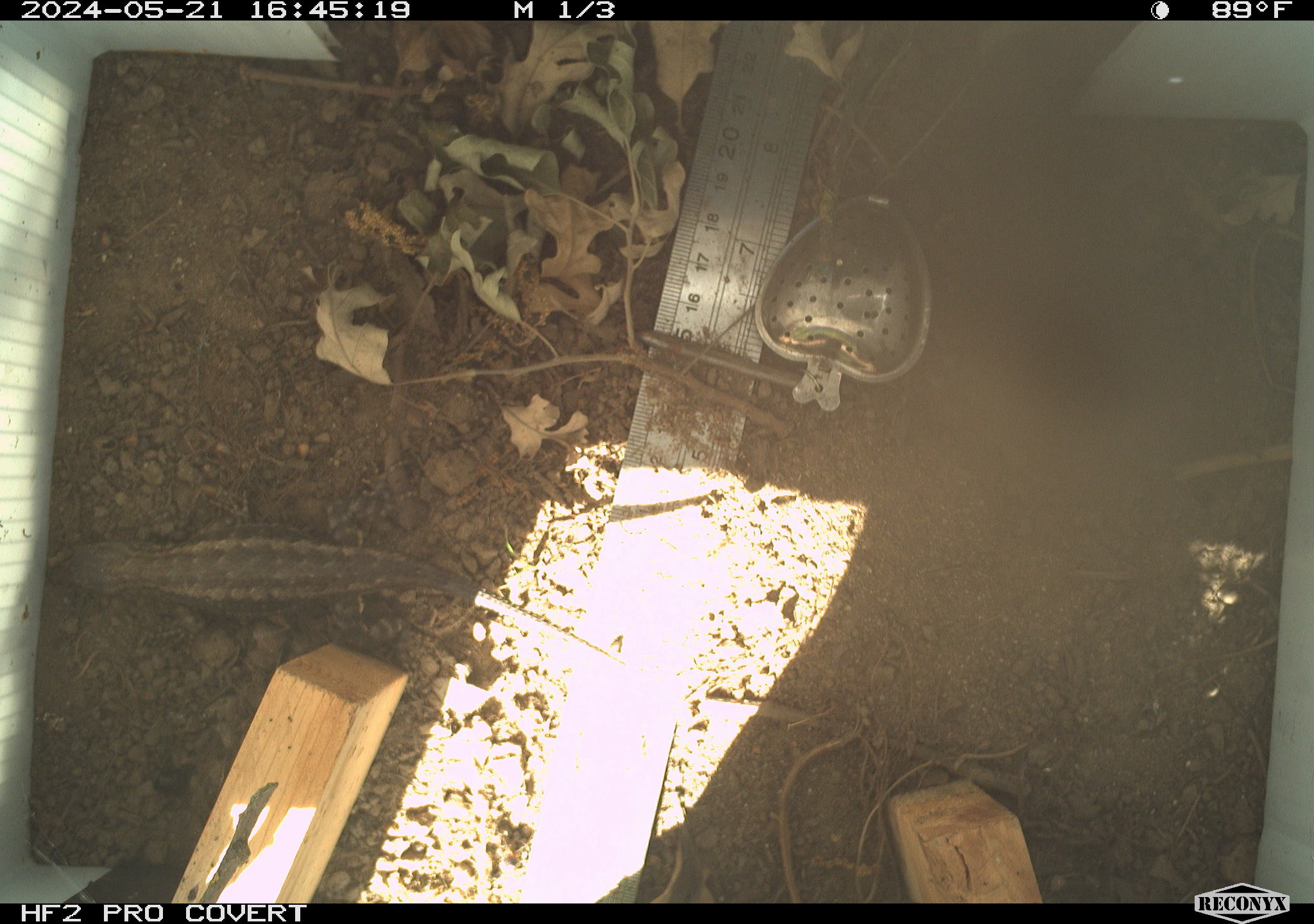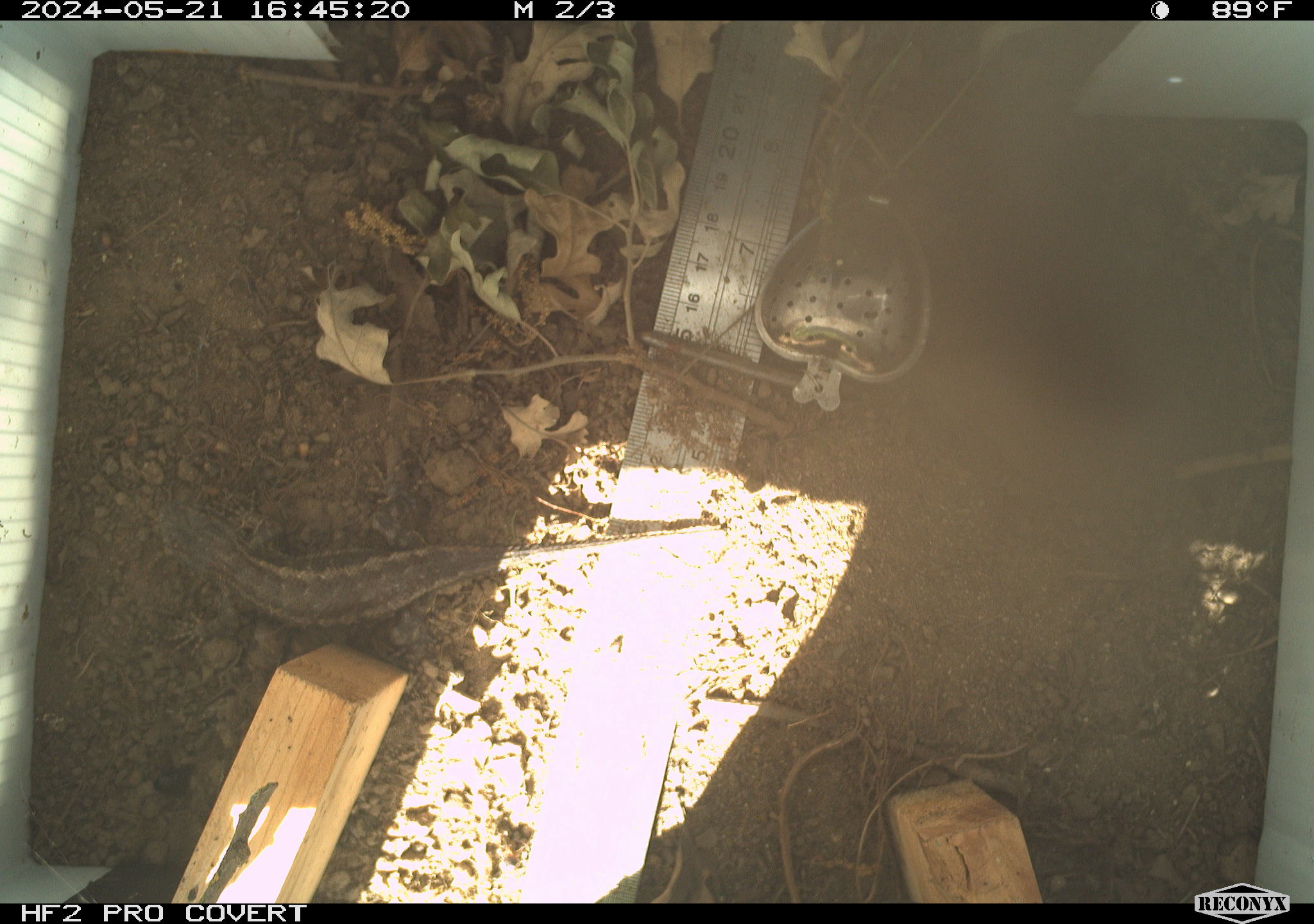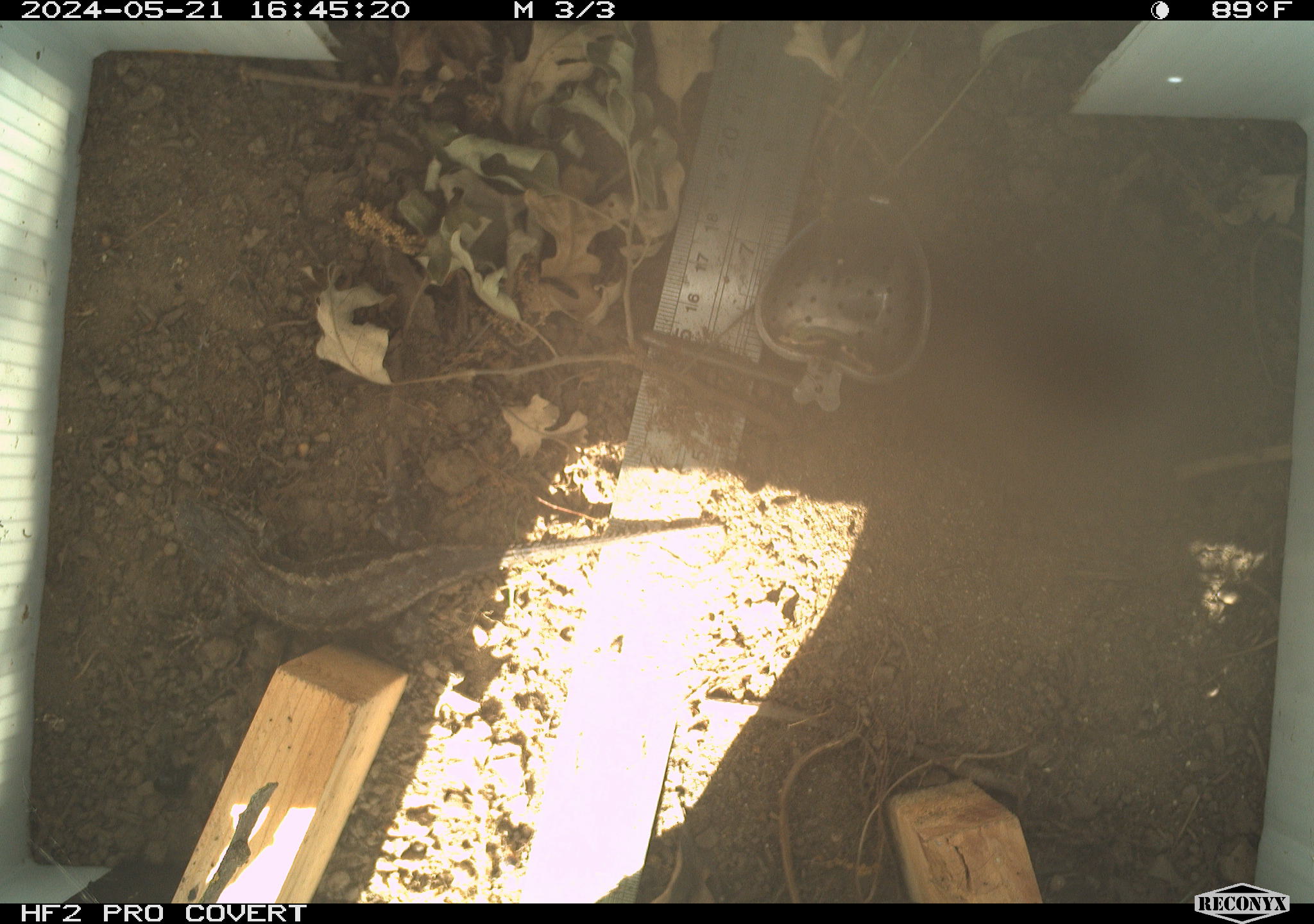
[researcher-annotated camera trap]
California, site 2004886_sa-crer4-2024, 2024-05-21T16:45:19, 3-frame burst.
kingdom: Animalia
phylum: Chordata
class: Reptilia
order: Squamata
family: Phrynosomatidae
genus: Sceloporus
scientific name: Sceloporus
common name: spiny lizards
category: sceloporus species